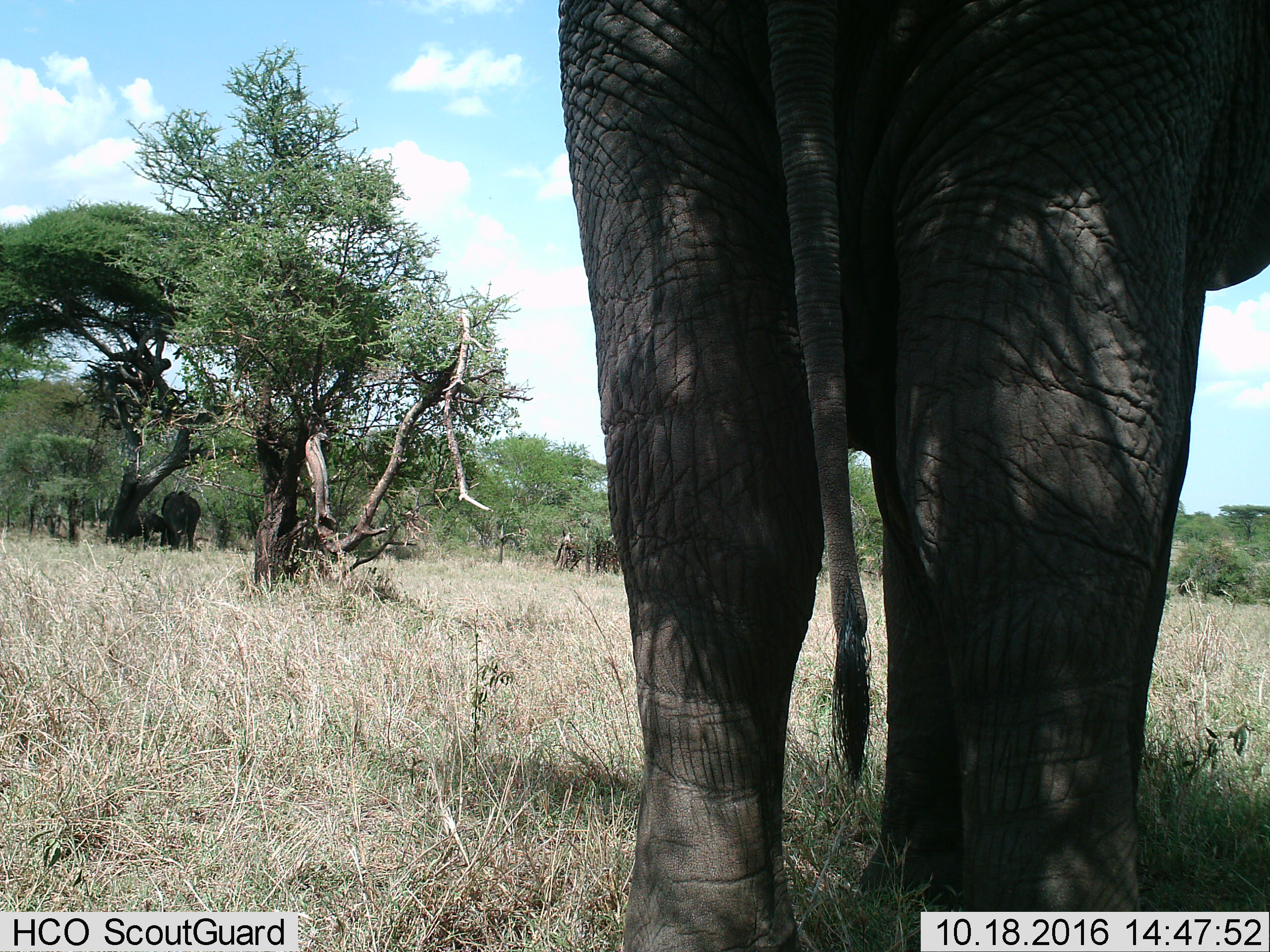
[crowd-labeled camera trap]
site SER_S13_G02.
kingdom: Animalia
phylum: Chordata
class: Mammalia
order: Proboscidea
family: Elephantidae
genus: Loxodonta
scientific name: Loxodonta africana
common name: african bush elephant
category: elephant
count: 3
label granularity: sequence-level